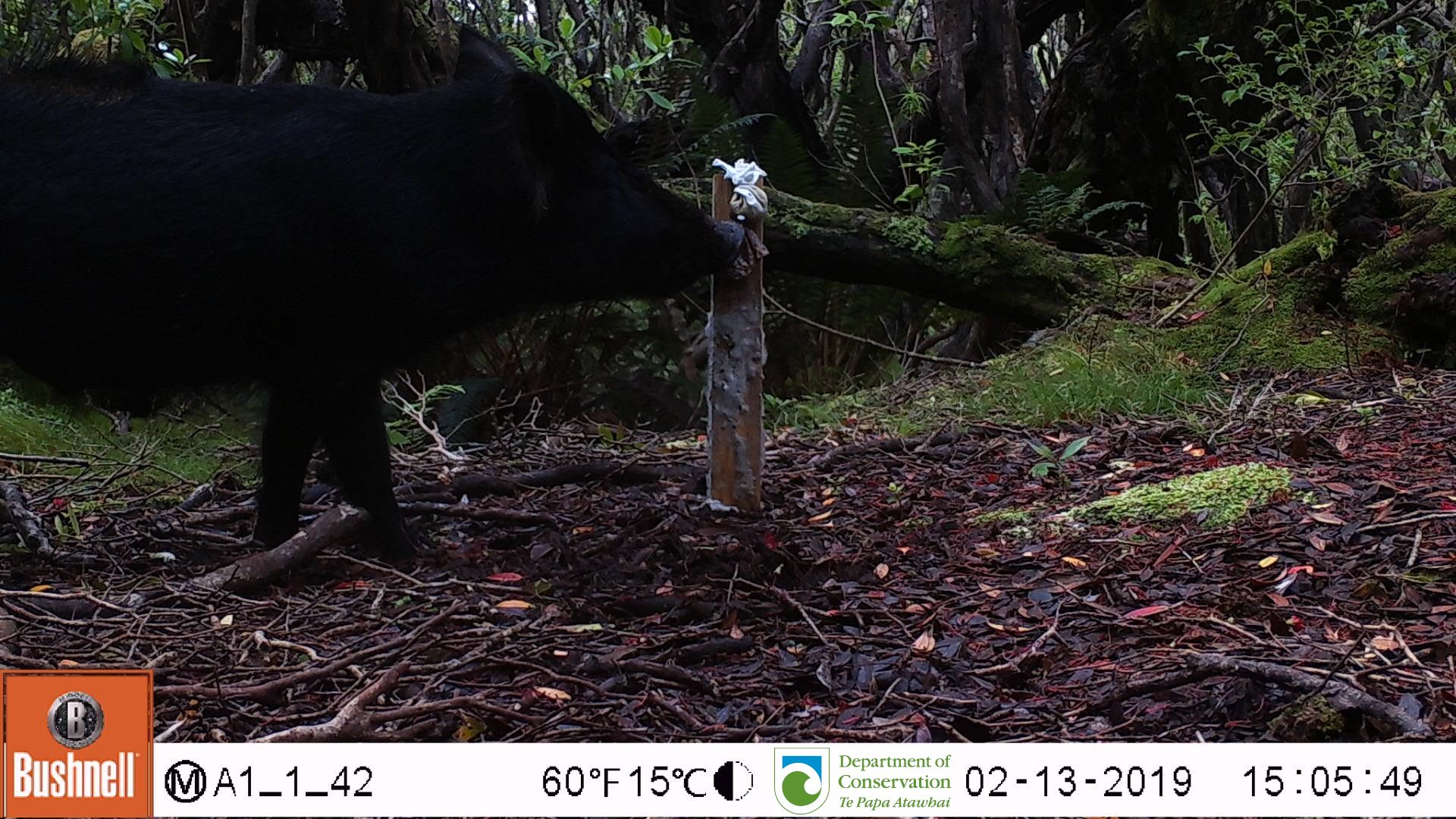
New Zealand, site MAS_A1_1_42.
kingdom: Animalia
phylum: Chordata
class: Mammalia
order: Artiodactyla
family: Suidae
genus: Sus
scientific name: Sus scrofa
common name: pig